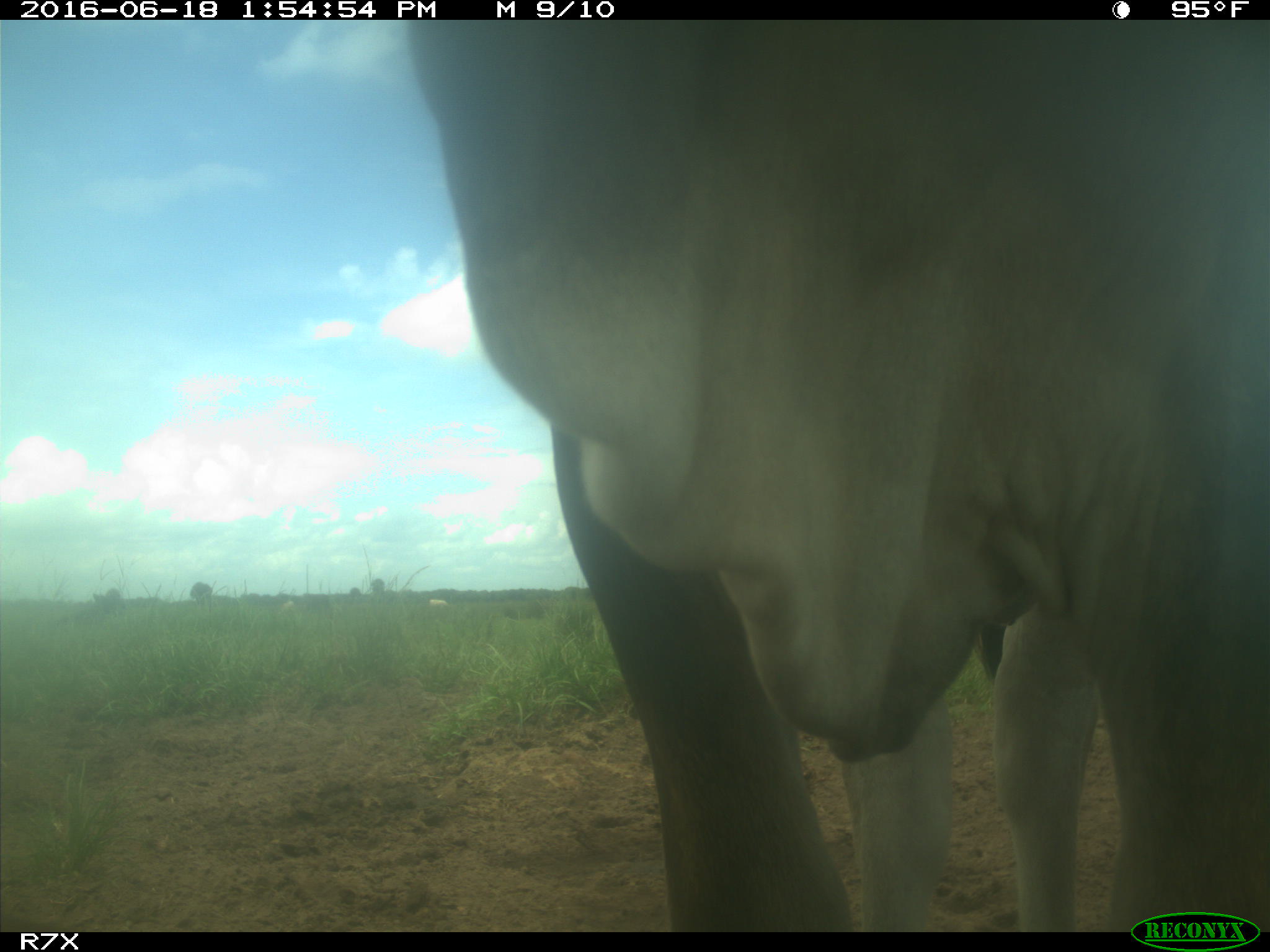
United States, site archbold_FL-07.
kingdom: Animalia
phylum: Chordata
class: Mammalia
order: Artiodactyla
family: Bovidae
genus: Bos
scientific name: Bos taurus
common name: domestic cow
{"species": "Bos taurus (domestic cow)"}